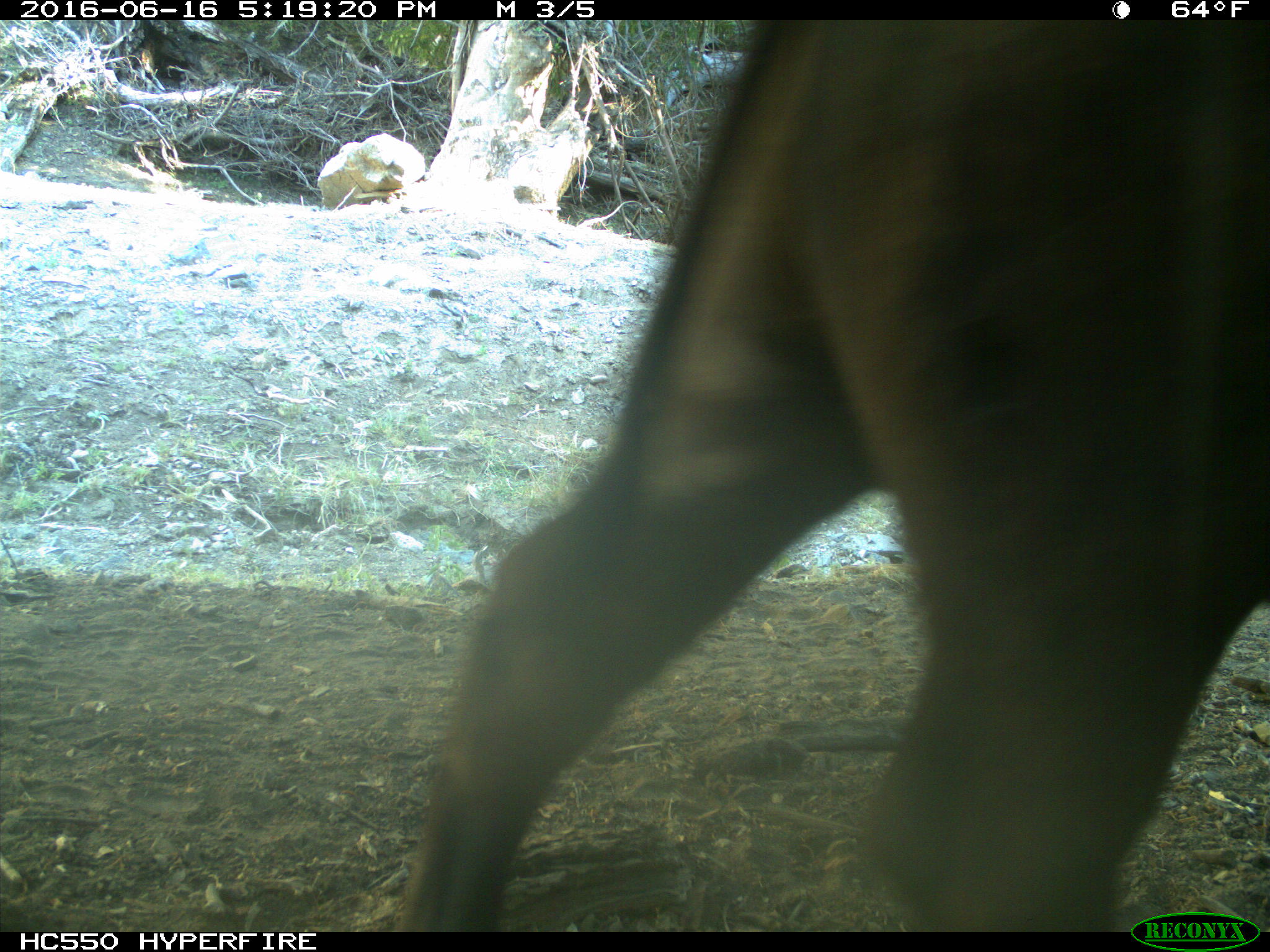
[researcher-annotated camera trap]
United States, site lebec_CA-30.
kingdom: Animalia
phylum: Chordata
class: Mammalia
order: Artiodactyla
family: Bovidae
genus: Bos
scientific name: Bos taurus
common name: domestic cow